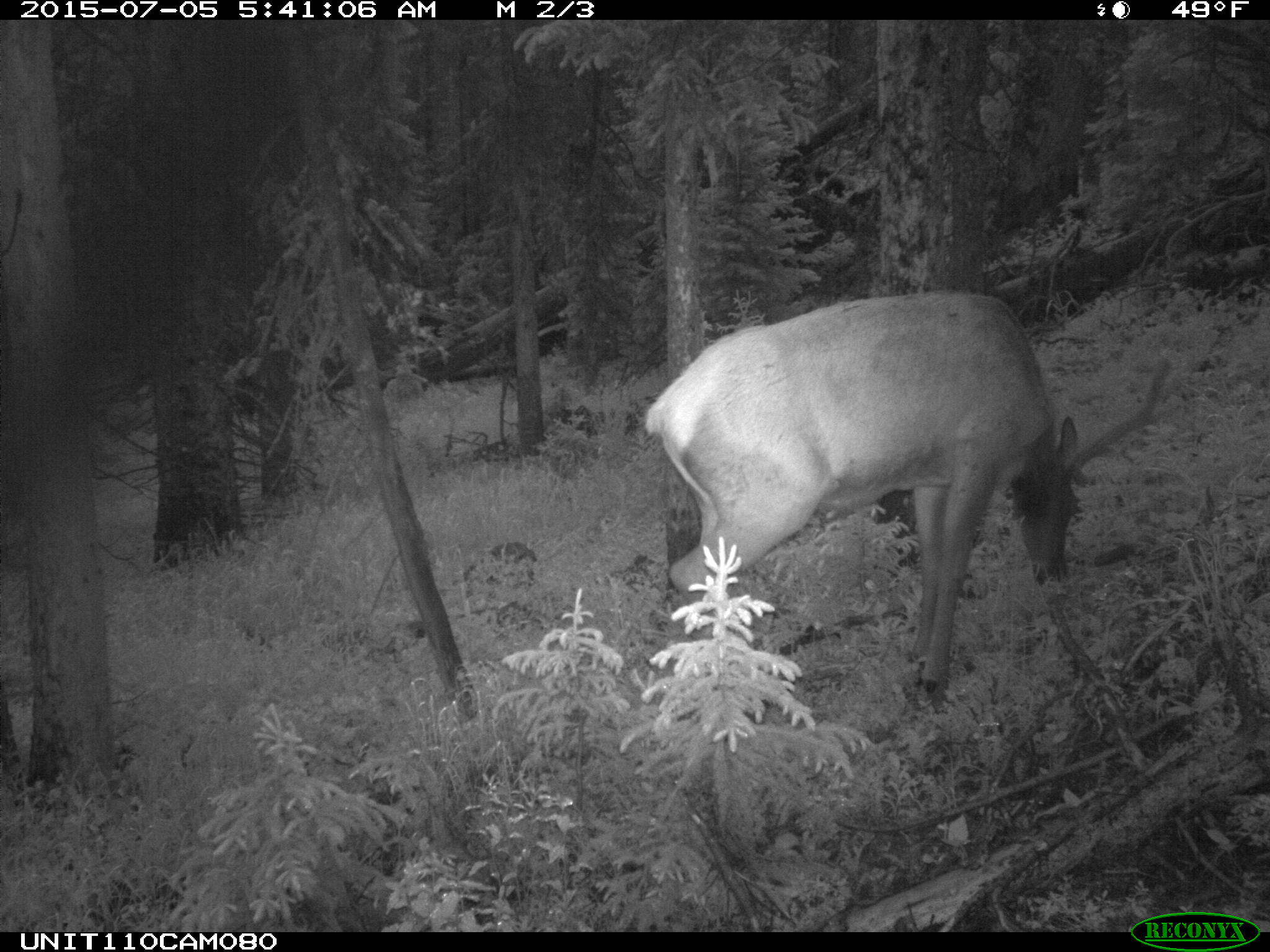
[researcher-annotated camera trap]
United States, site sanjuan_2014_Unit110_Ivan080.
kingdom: Animalia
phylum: Chordata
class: Mammalia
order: Artiodactyla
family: Cervidae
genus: Cervus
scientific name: Cervus elaphus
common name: red deer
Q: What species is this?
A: Cervus elaphus (red deer).